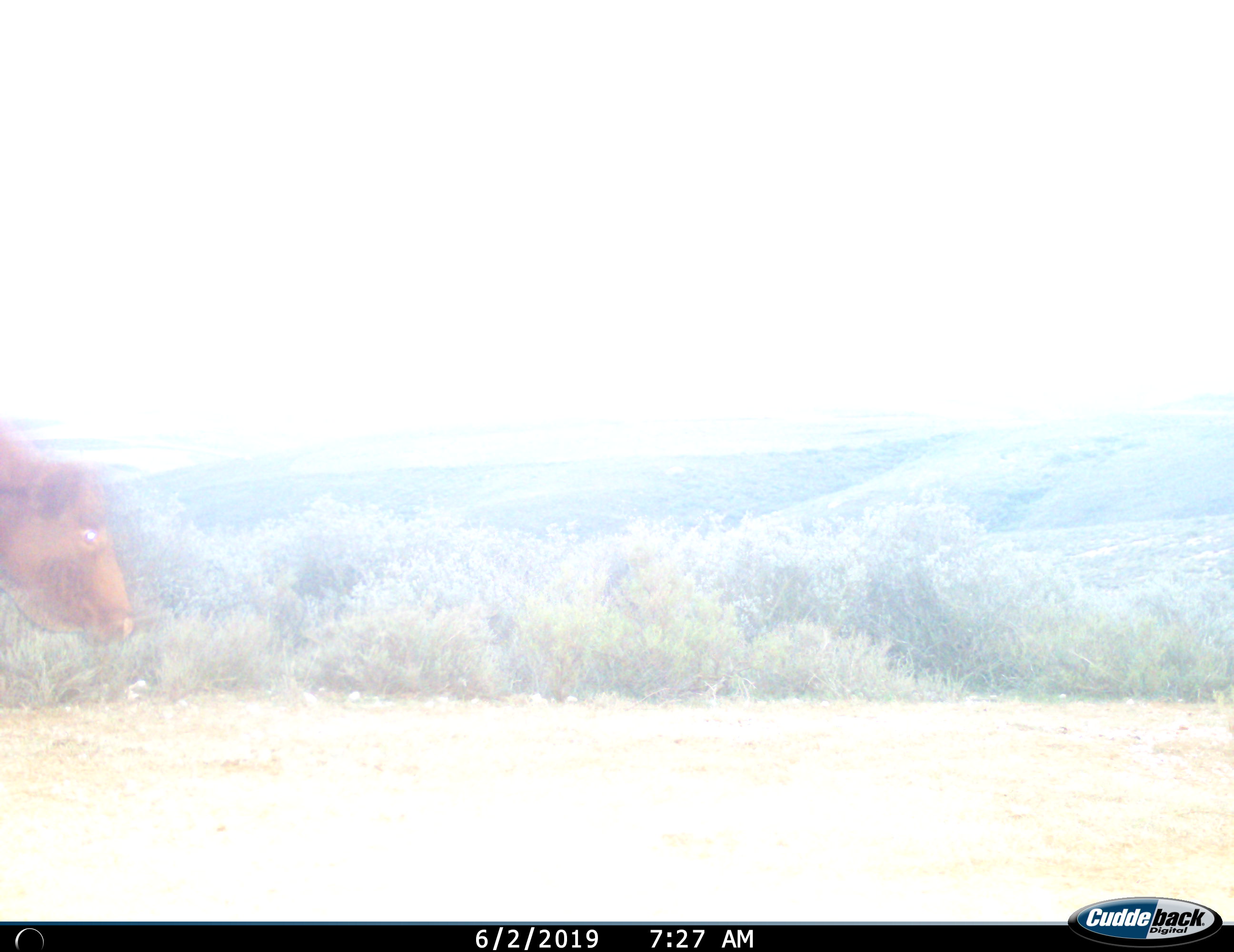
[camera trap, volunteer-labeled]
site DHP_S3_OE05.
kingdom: Animalia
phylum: Chordata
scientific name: Vertebrata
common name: domestic animal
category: domesticanimal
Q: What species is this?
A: Domesticanimal (domestic animal) (Vertebrata).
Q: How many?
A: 1.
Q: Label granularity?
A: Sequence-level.